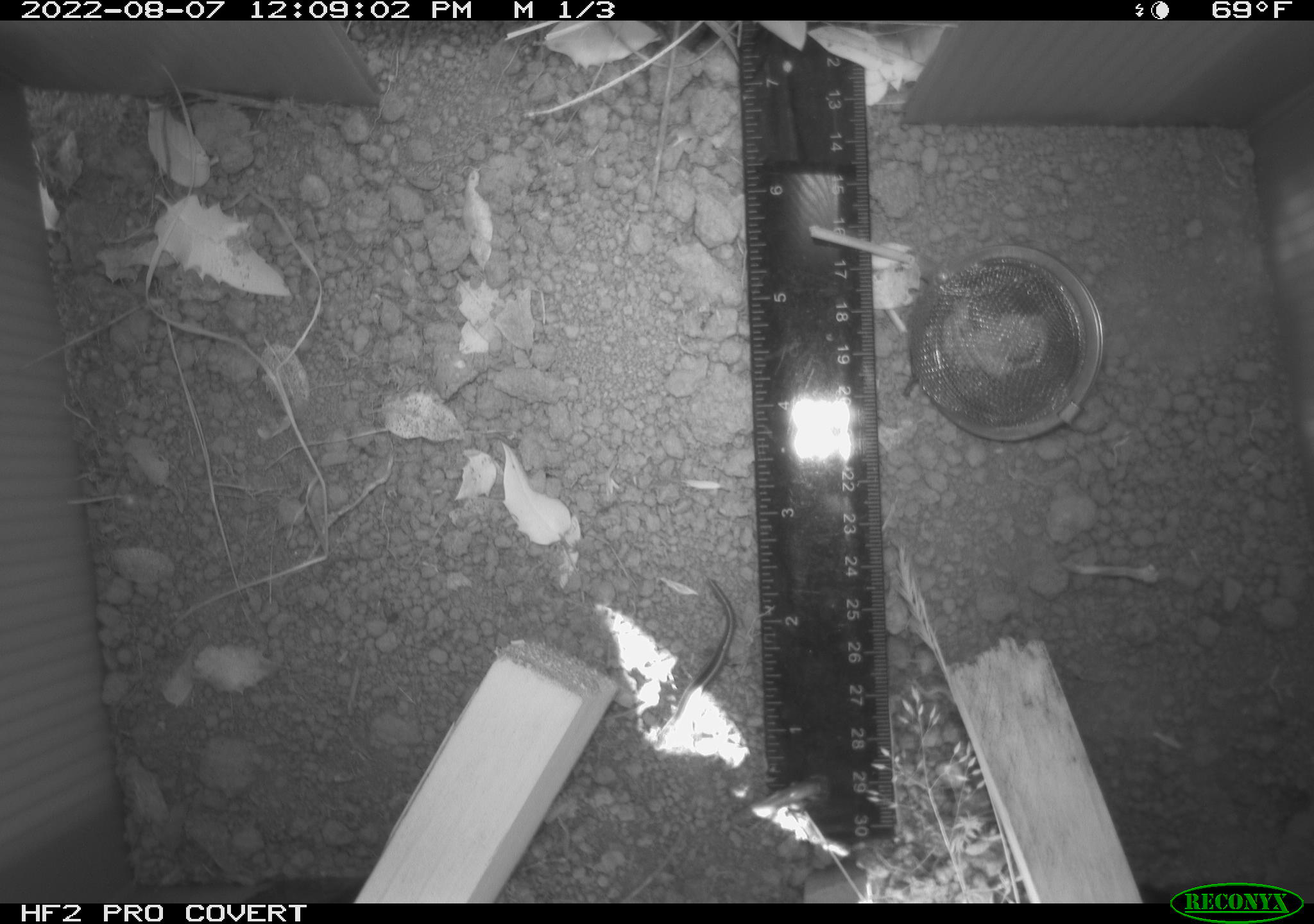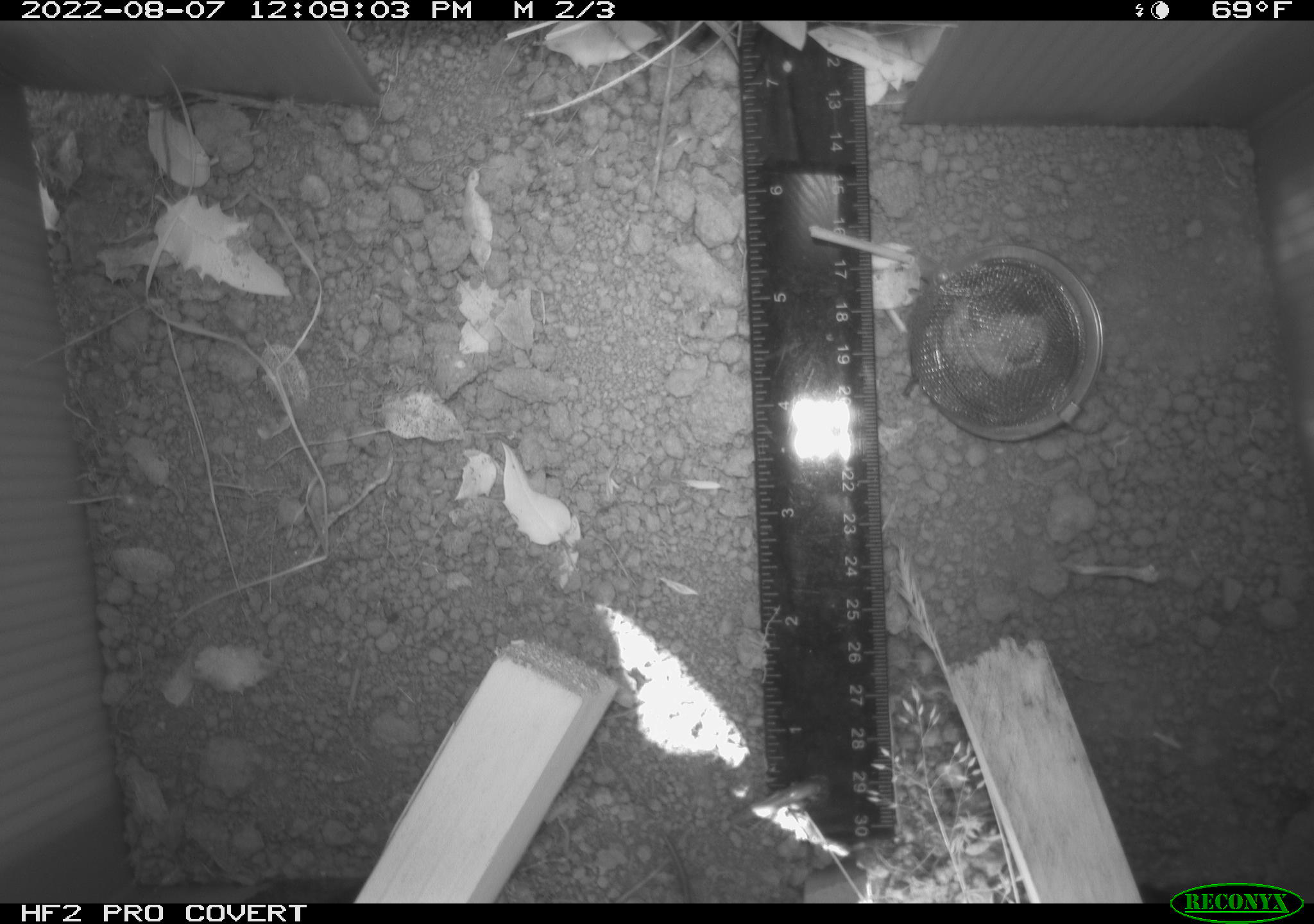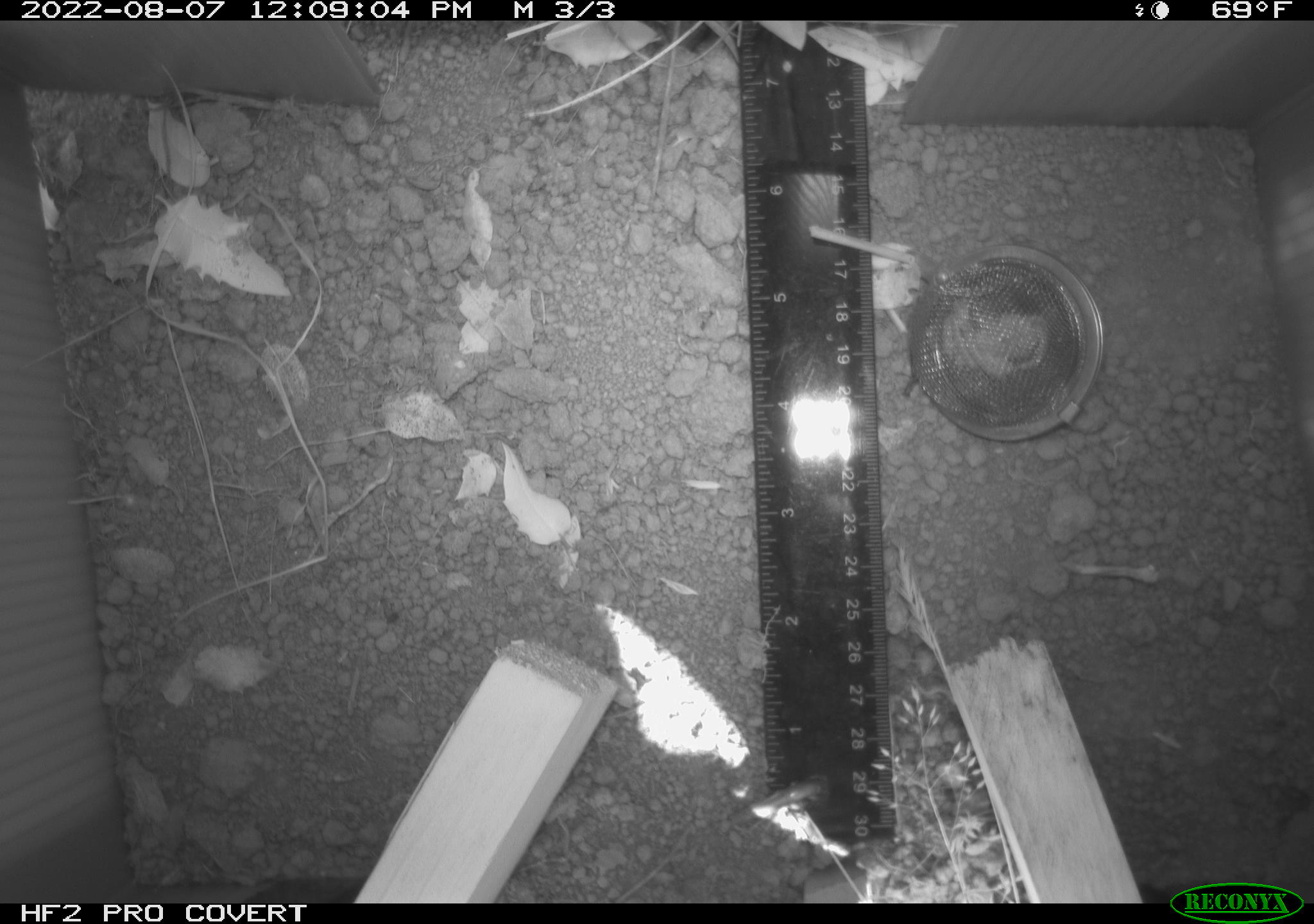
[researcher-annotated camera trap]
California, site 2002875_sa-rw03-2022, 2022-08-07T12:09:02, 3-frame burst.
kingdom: Animalia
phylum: Chordata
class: Reptilia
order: Squamata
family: Scincidae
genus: Plestiodon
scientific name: Plestiodon skiltonianus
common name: western skink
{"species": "western skink (Plestiodon skiltonianus)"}